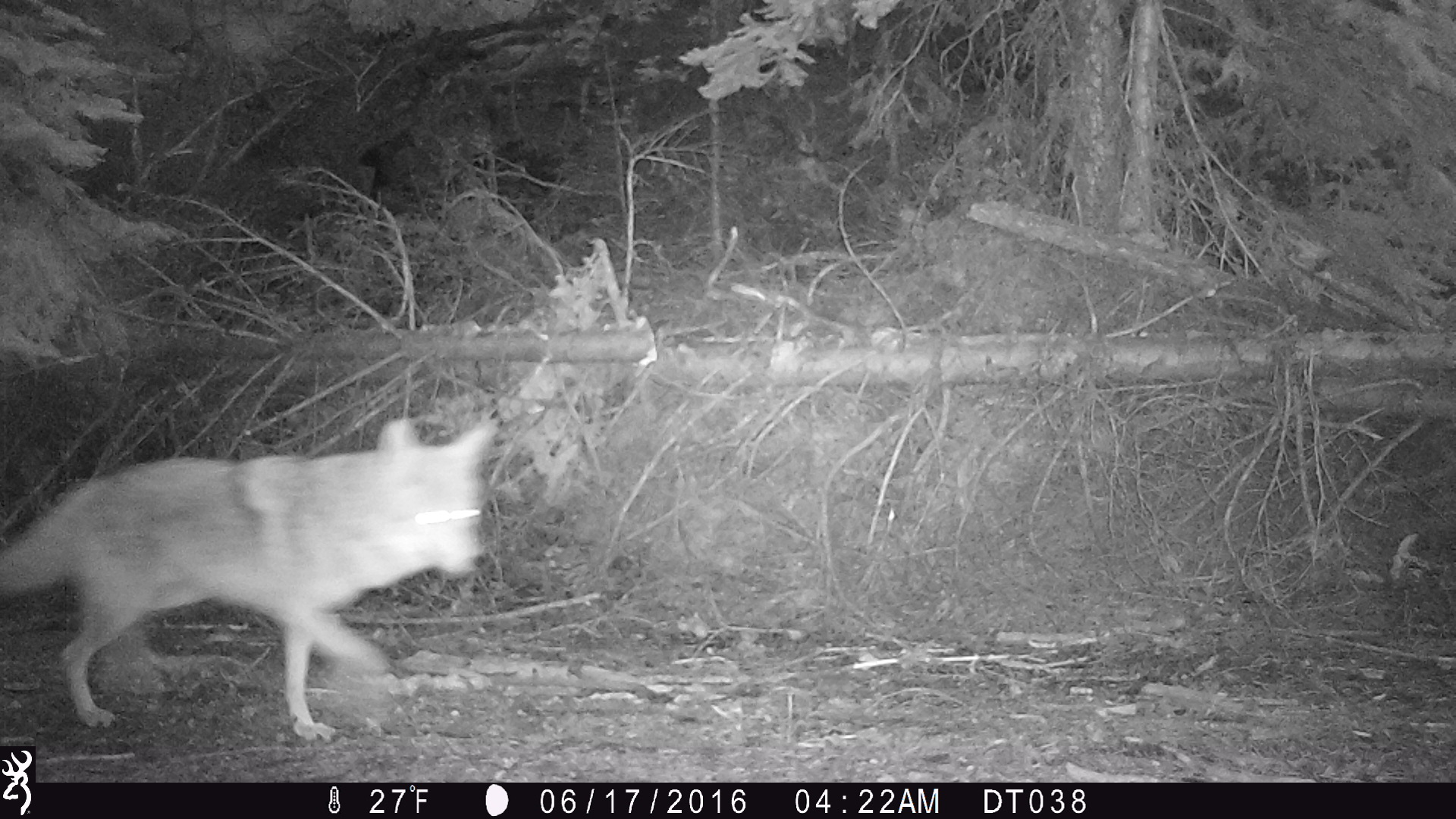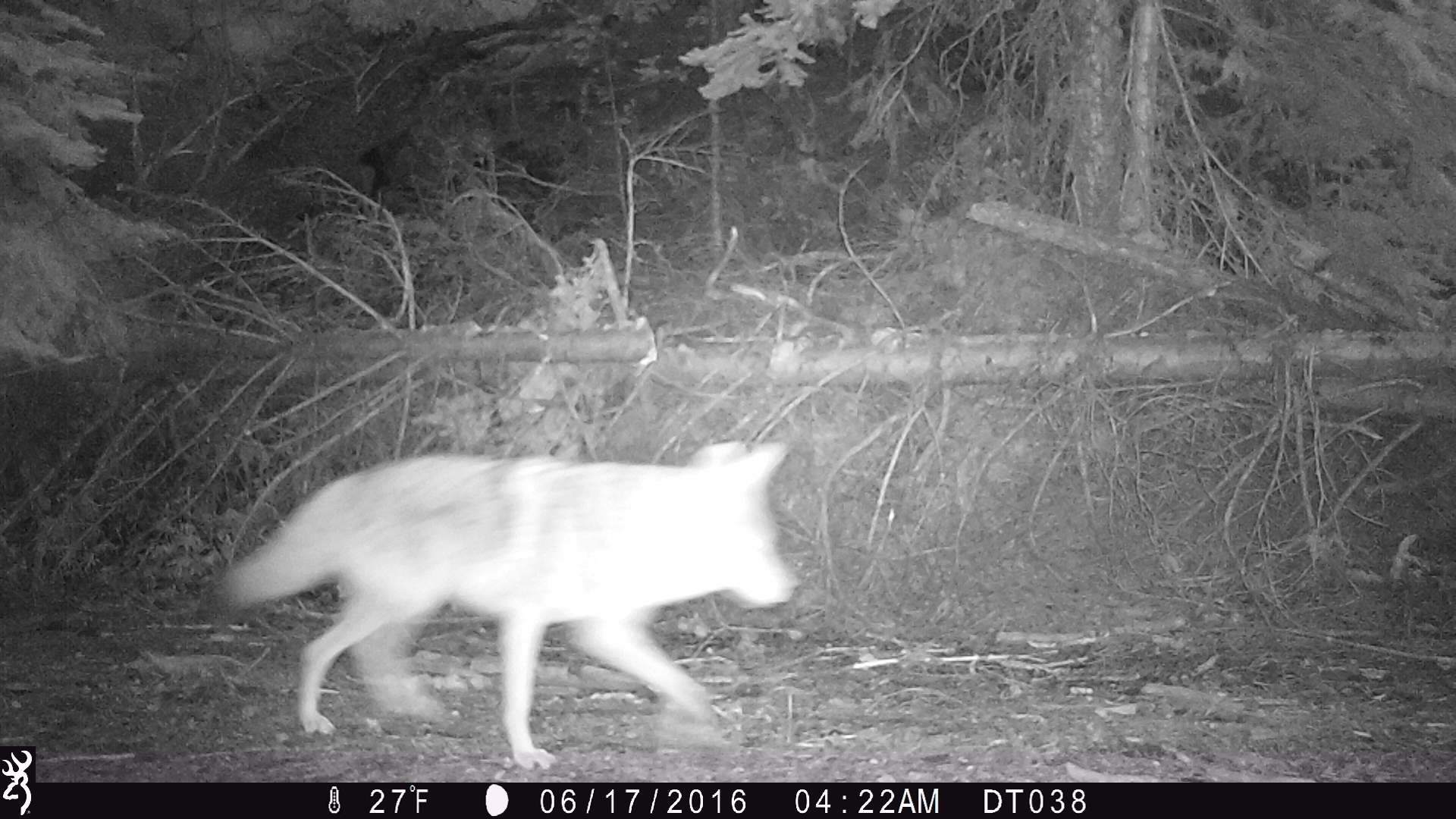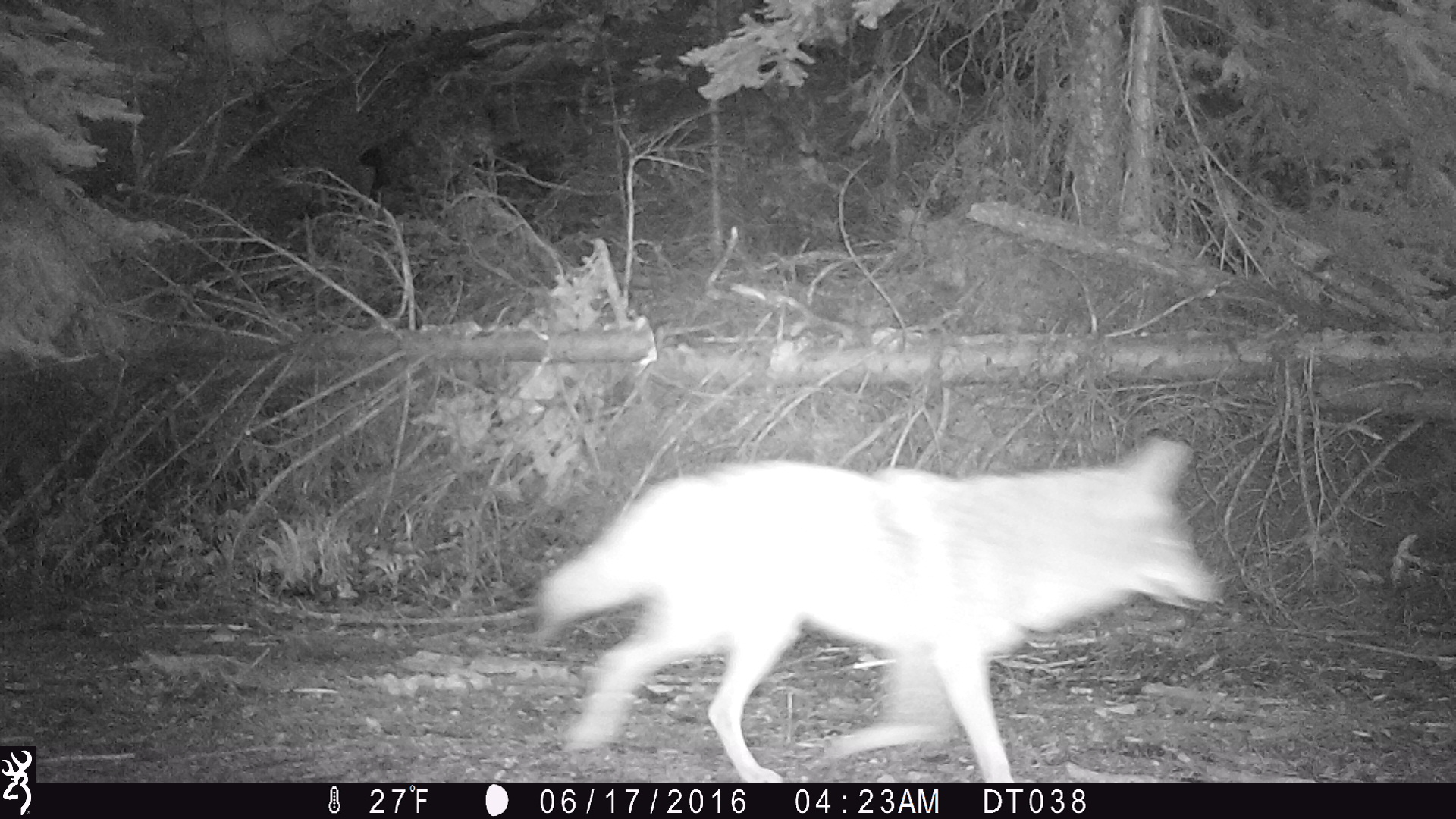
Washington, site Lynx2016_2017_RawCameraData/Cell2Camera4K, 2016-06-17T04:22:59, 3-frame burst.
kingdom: Animalia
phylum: Chordata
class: Mammalia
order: Carnivora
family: Canidae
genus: Canis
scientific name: Canis latrans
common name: coyote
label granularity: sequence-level